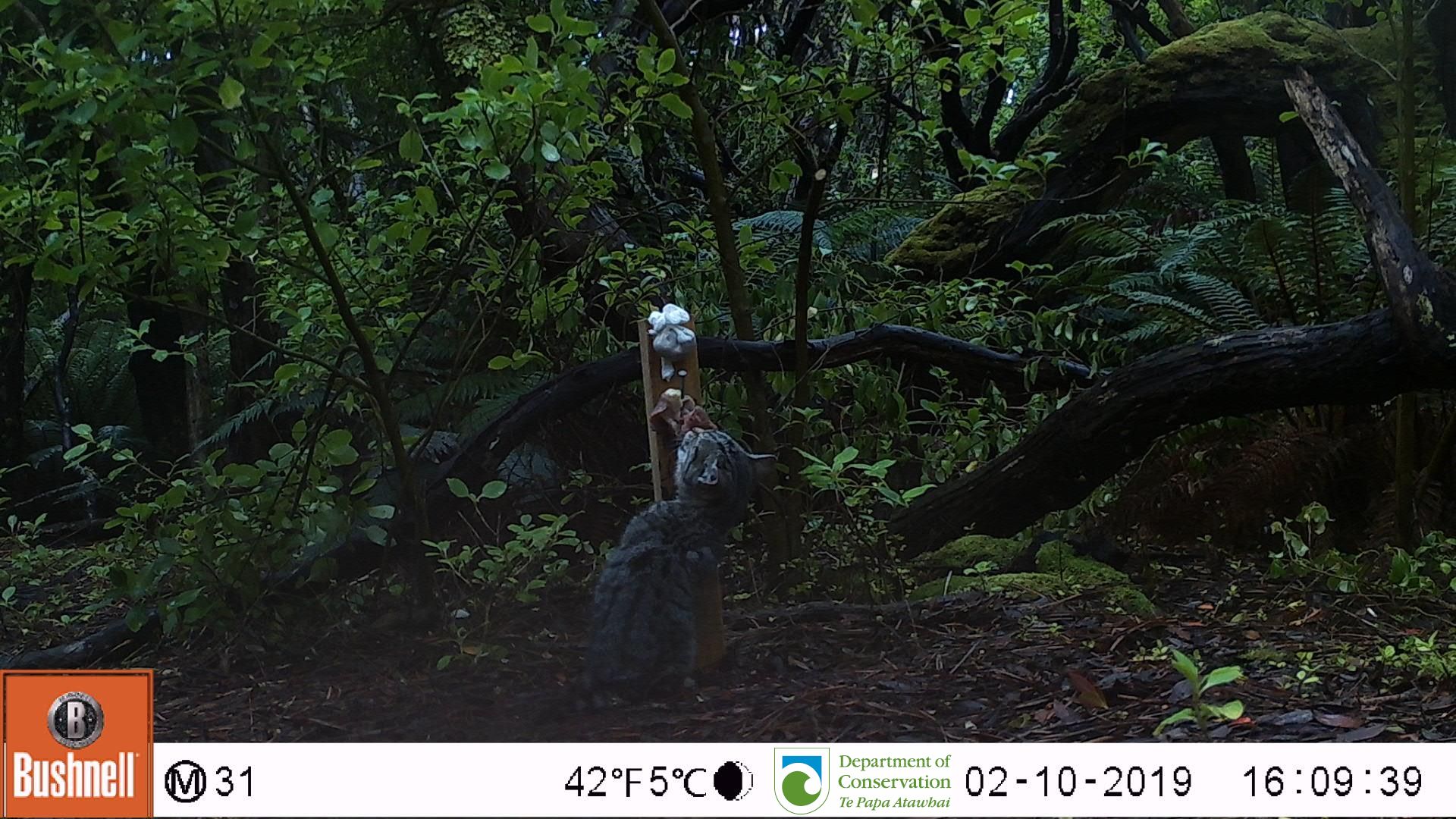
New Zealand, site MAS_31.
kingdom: Animalia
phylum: Chordata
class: Mammalia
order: Carnivora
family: Felidae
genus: Felis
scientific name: Felis catus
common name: domestic cat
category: cat